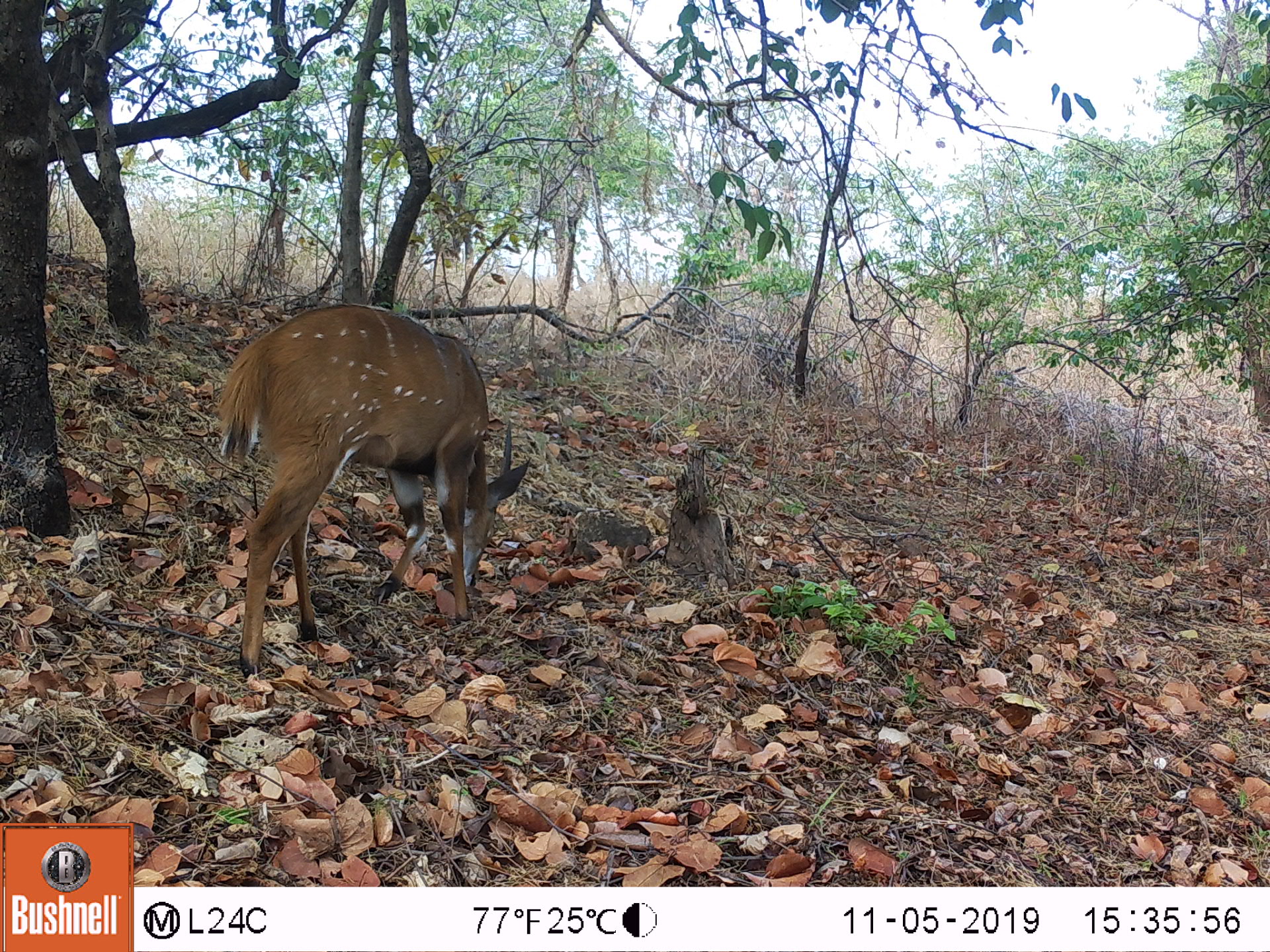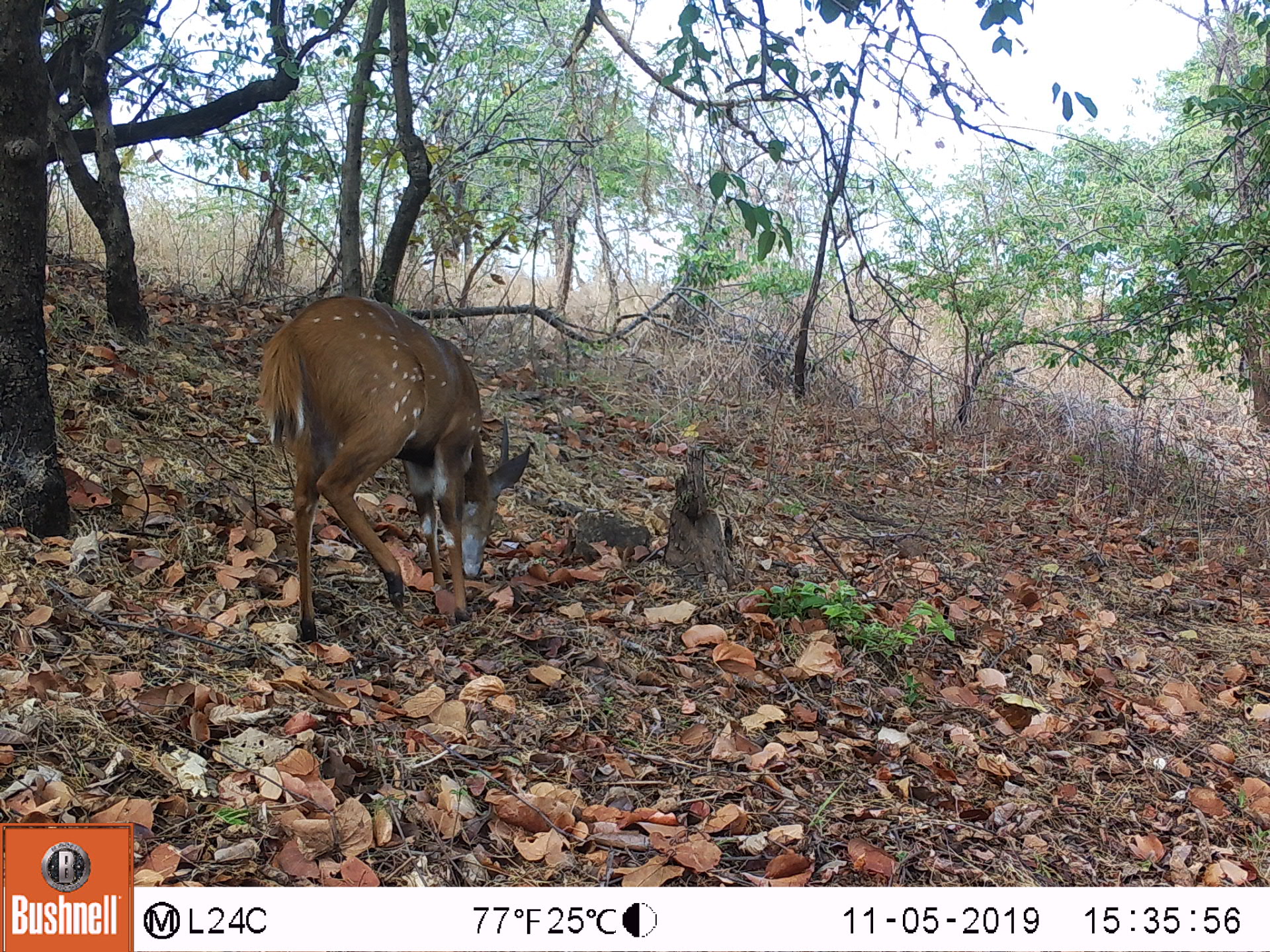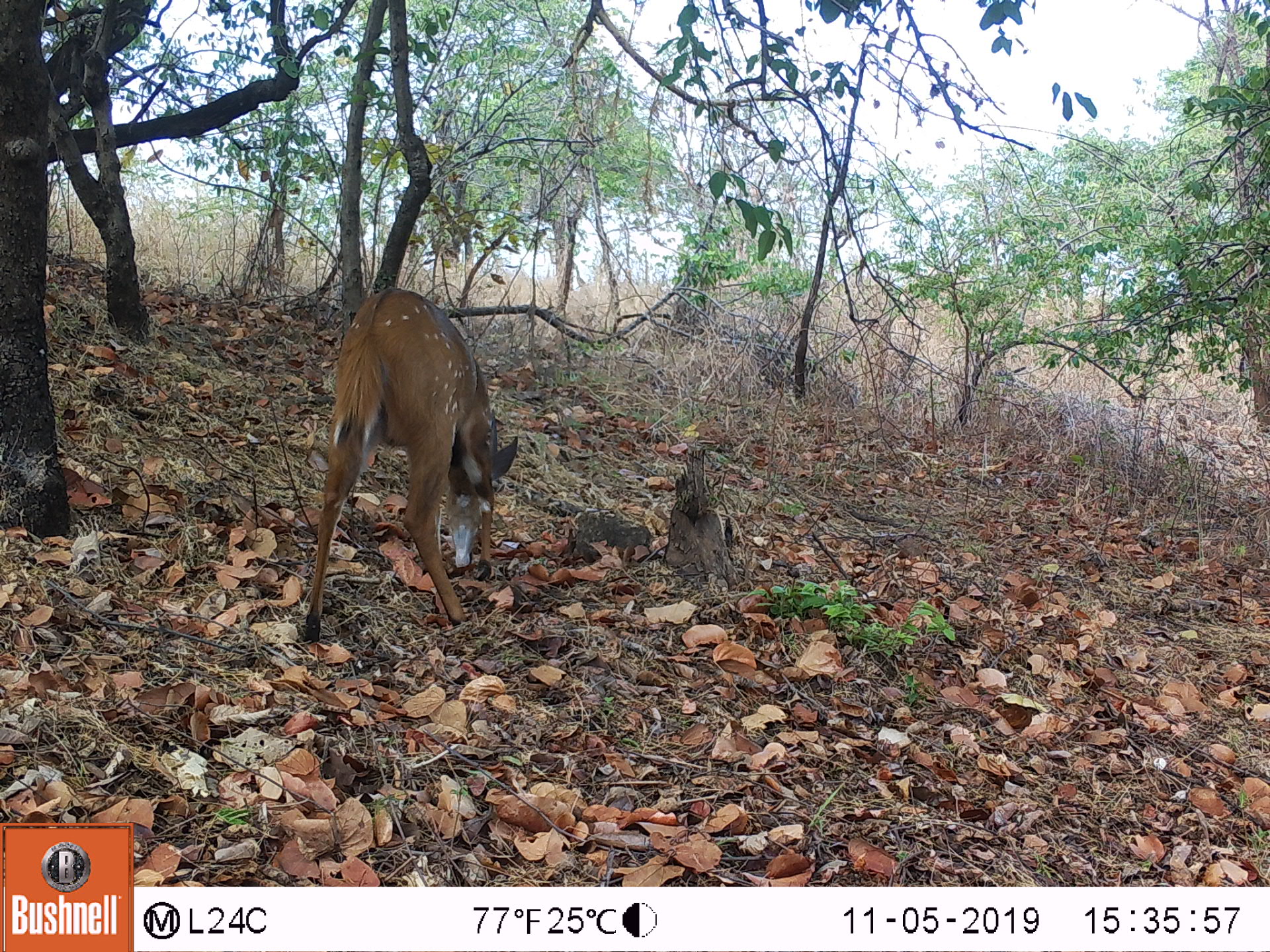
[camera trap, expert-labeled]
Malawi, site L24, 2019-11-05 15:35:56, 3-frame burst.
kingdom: Animalia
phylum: Chordata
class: Mammalia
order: Artiodactyla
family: Bovidae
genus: Tragelaphus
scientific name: Tragelaphus sylvaticus sylvaticus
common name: cape bushbuck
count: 1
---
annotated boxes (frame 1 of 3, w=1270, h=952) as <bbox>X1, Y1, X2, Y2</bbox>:
cape bushbuck: <bbox>208, 296, 535, 691</bbox>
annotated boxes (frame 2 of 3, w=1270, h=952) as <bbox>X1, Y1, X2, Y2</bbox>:
cape bushbuck: <bbox>247, 292, 534, 646</bbox>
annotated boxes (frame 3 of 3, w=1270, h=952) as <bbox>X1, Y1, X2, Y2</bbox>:
cape bushbuck: <bbox>293, 277, 523, 651</bbox>